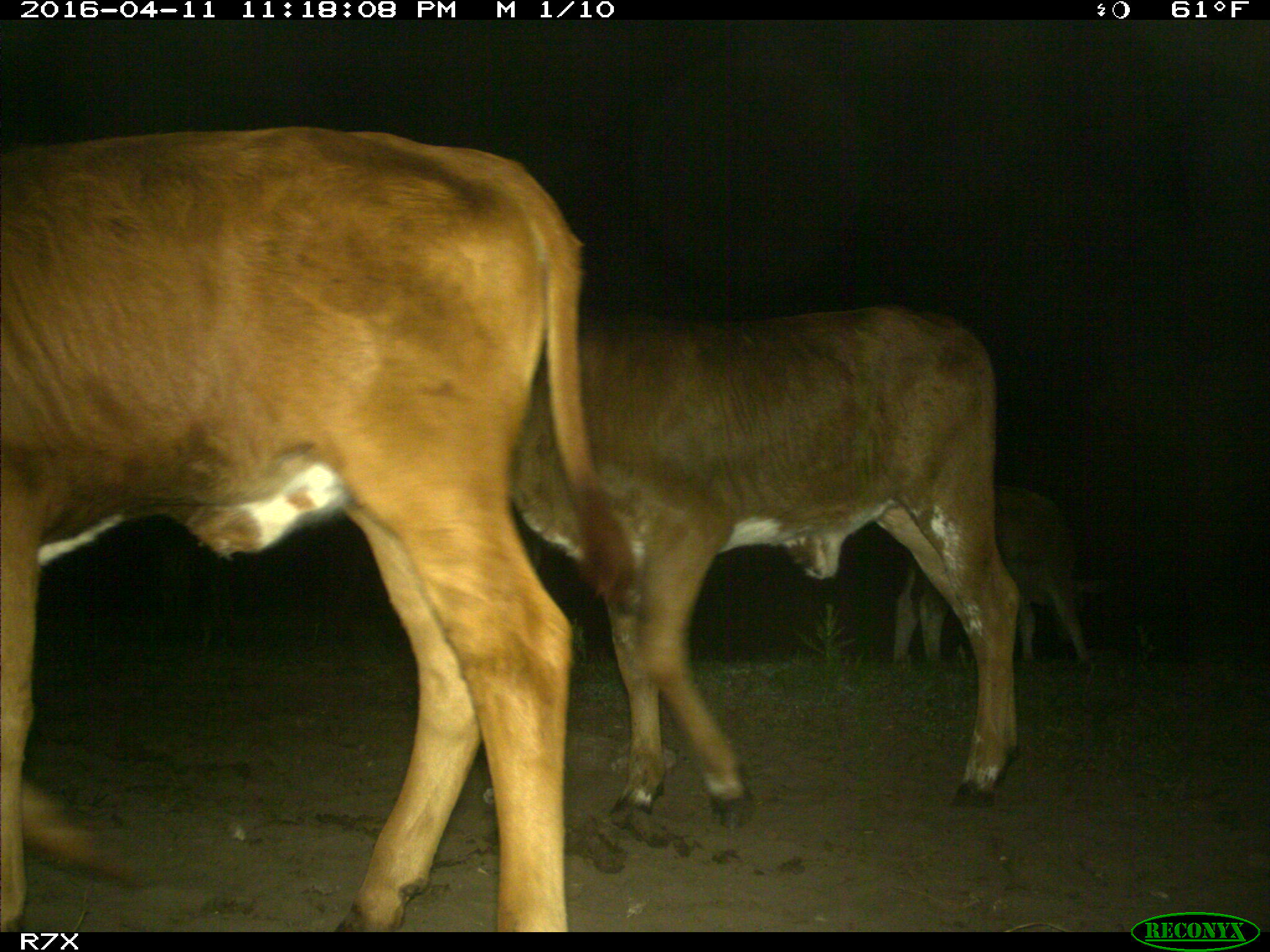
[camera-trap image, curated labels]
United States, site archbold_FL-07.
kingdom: Animalia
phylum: Chordata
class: Mammalia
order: Artiodactyla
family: Bovidae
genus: Bos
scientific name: Bos taurus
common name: domestic cow